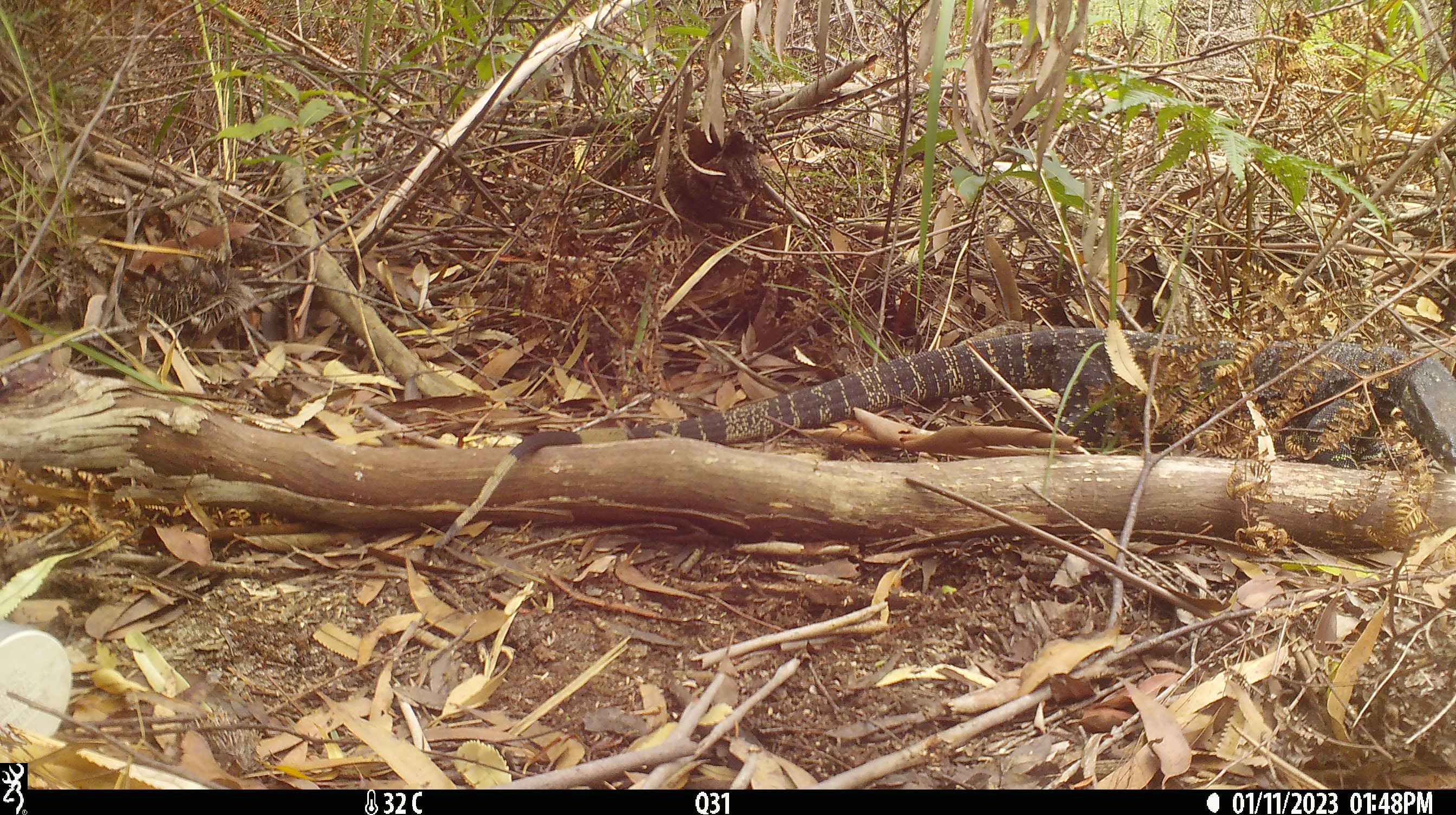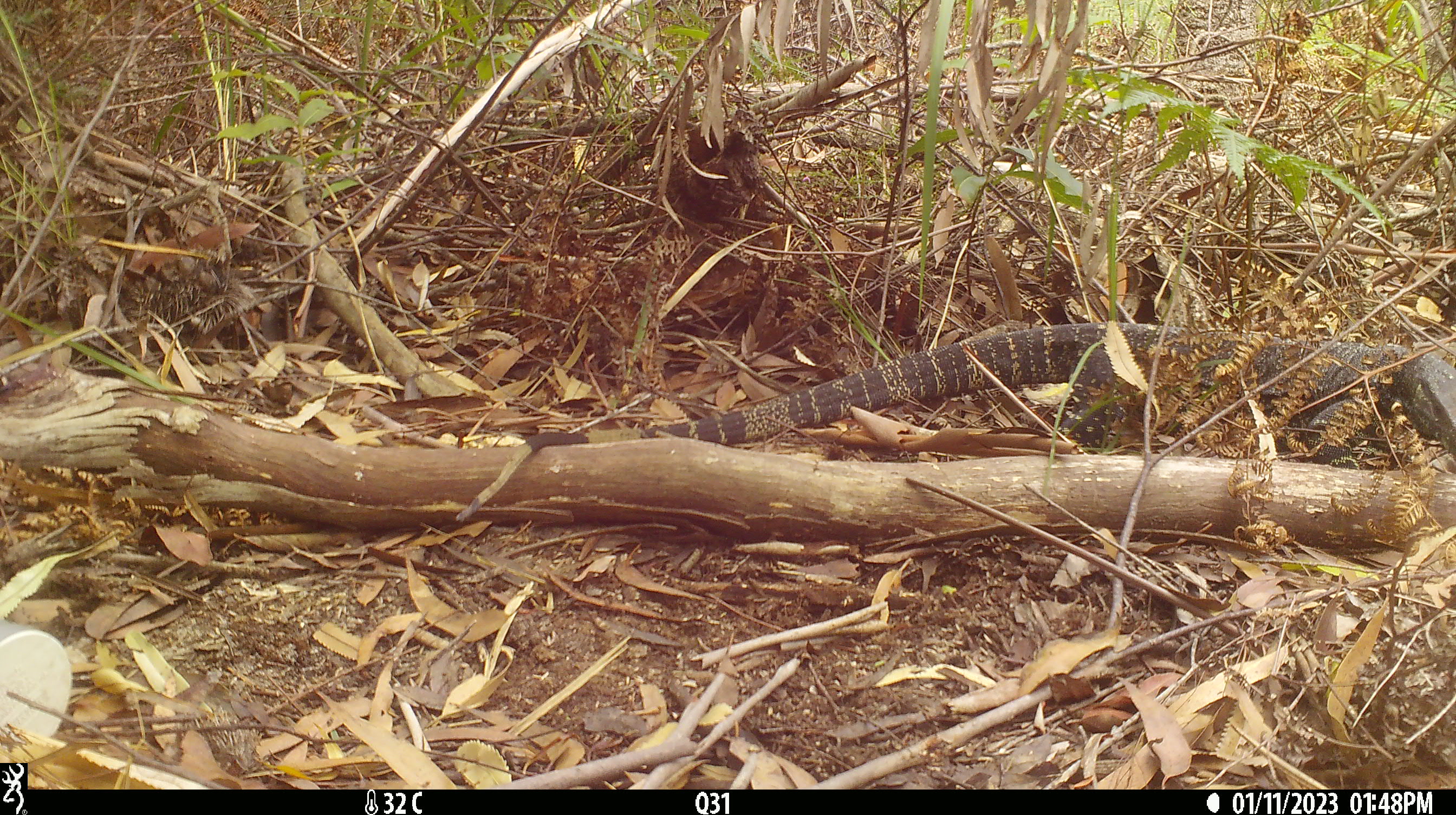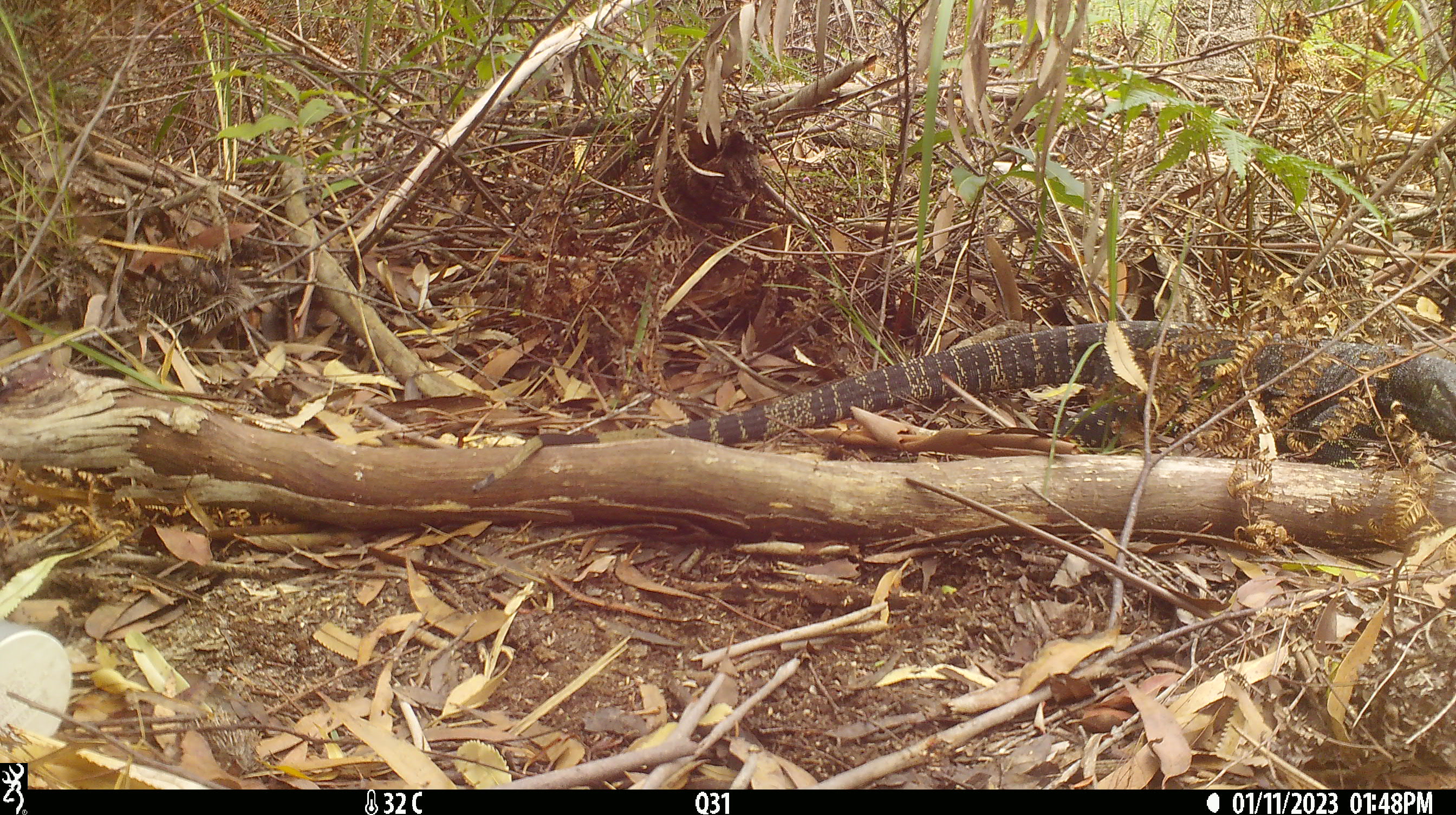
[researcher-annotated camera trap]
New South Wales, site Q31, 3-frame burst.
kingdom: Animalia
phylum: Chordata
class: Reptilia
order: Squamata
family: Varanidae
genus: Varanus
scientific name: Varanus varius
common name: lace monitor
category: goanna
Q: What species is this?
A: Goanna (lace monitor) (Varanus varius).